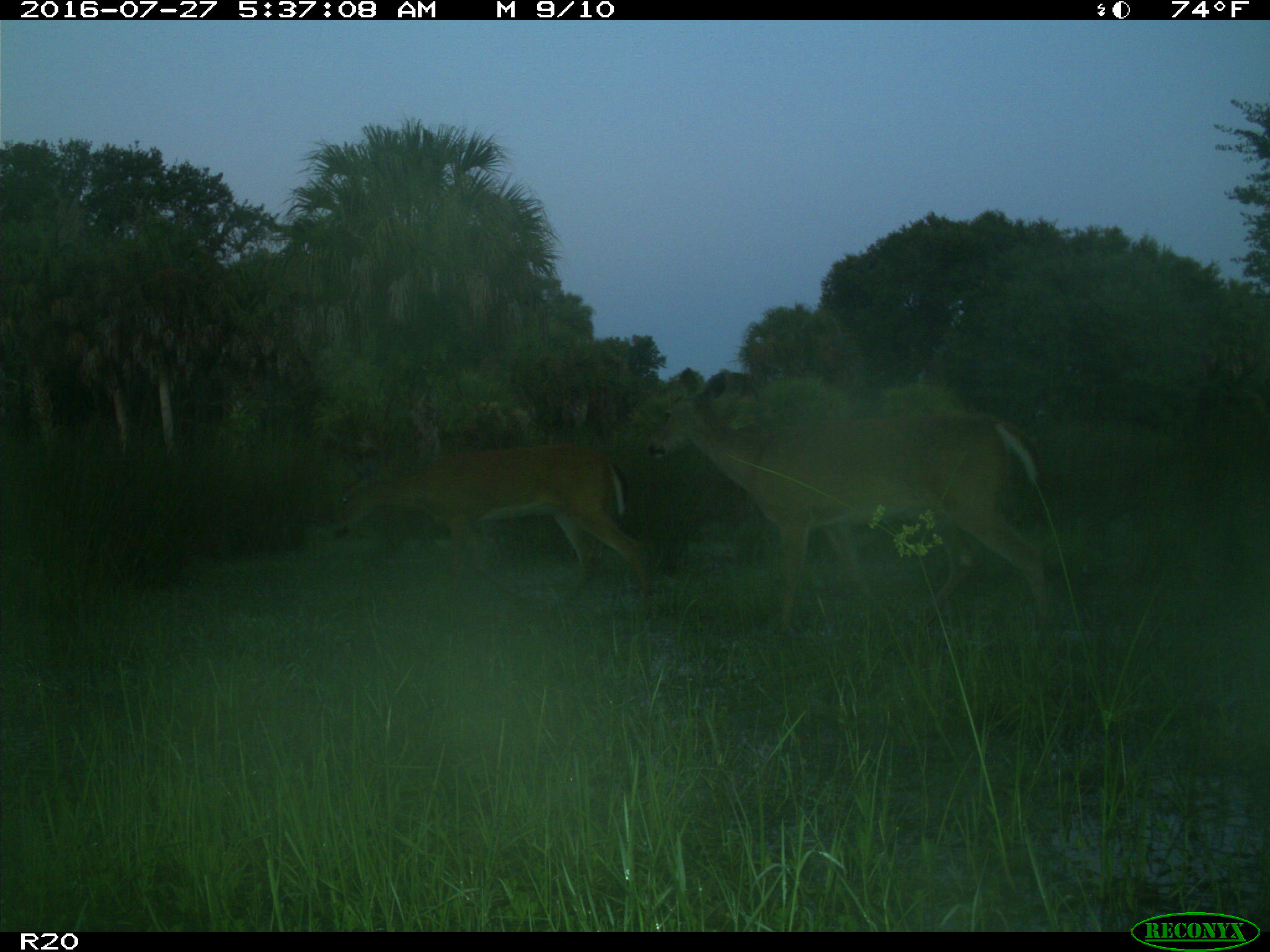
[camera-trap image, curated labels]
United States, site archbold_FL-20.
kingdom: Animalia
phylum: Chordata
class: Mammalia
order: Artiodactyla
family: Cervidae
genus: Odocoileus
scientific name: Odocoileus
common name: deer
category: unidentified deer